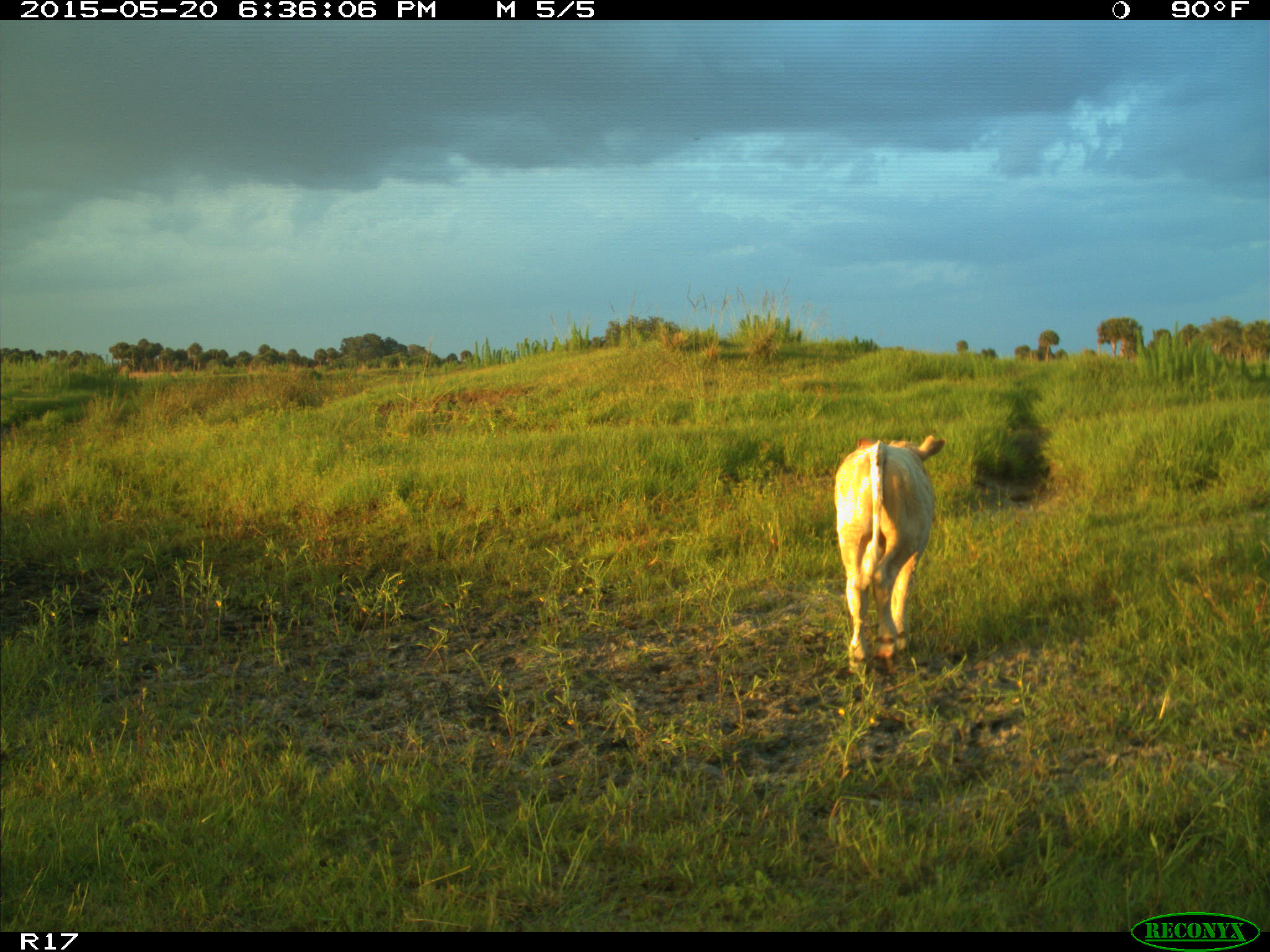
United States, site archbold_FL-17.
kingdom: Animalia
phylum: Chordata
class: Mammalia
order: Artiodactyla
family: Bovidae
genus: Bos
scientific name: Bos taurus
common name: domestic cow